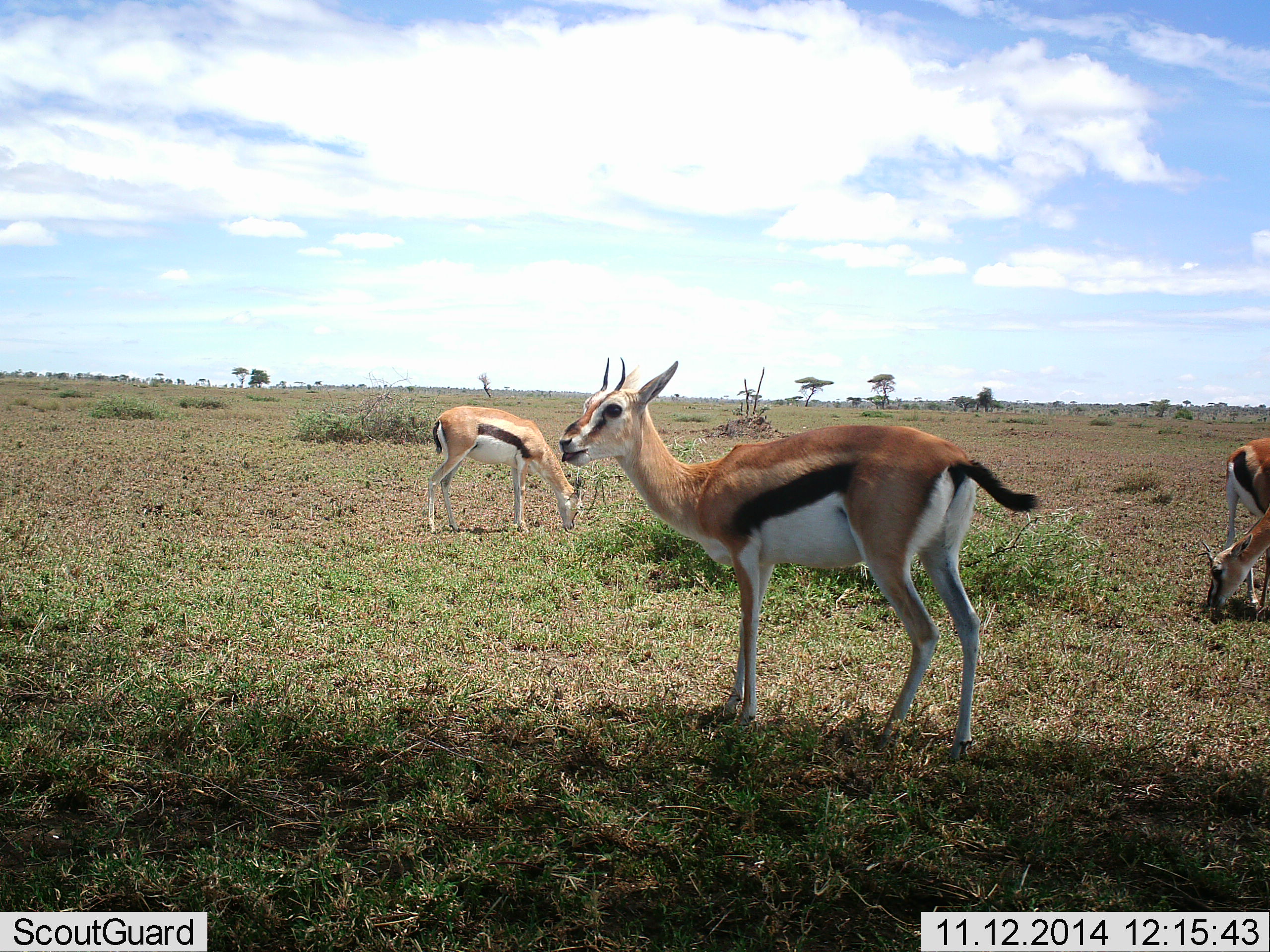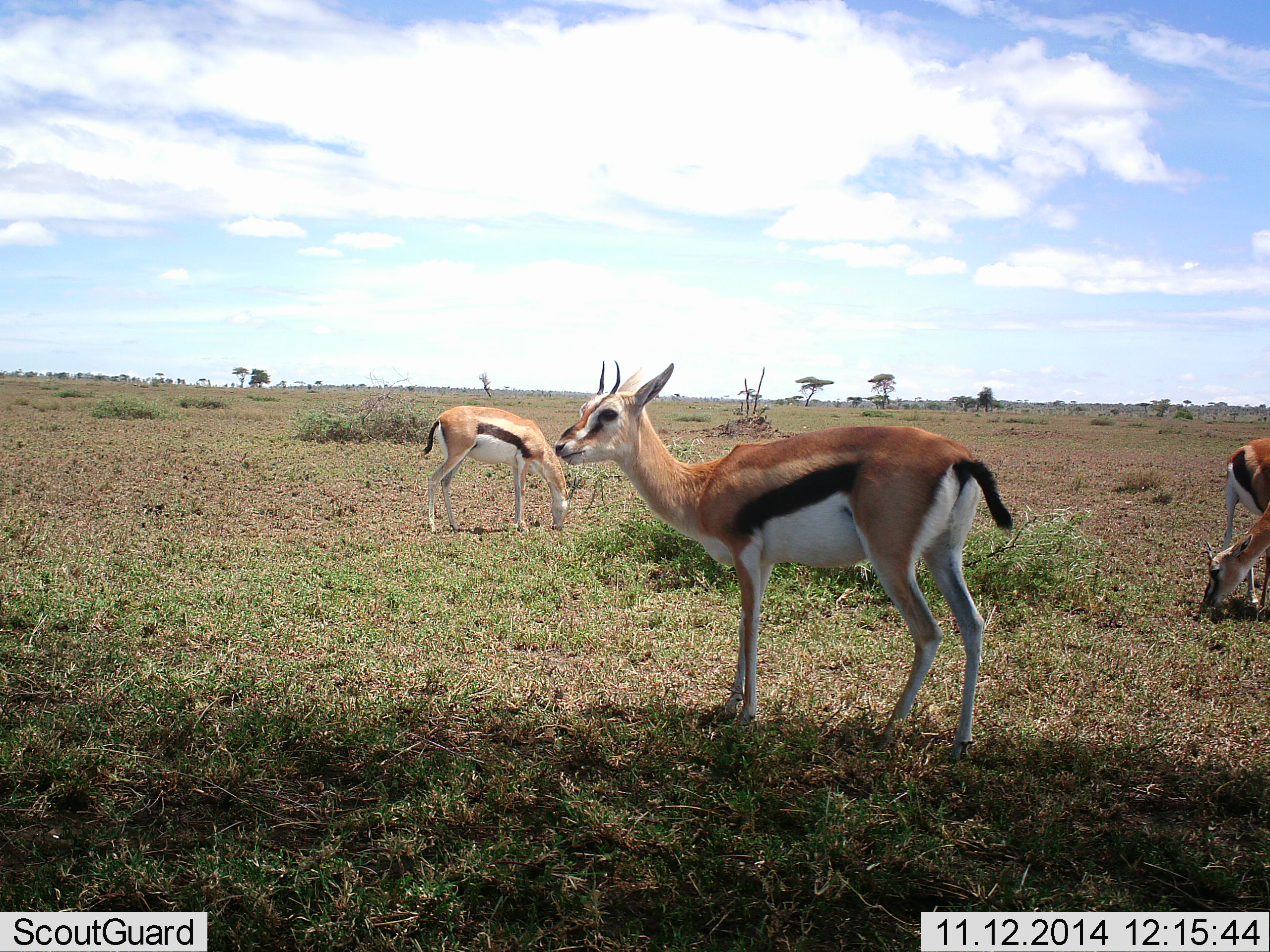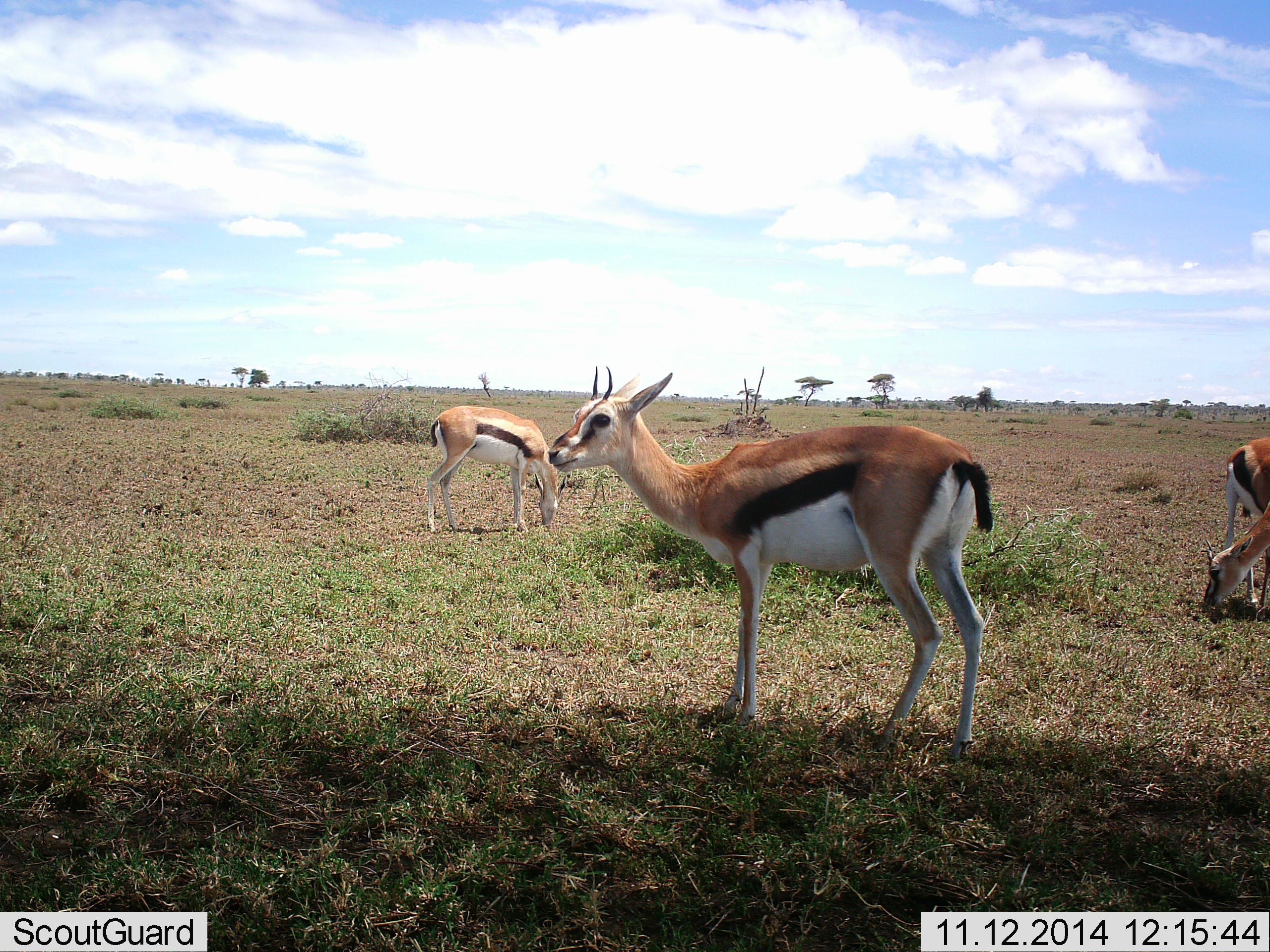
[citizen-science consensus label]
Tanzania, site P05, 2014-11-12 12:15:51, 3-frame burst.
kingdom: Animalia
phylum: Chordata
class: Mammalia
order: Artiodactyla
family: Bovidae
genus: Eudorcas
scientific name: Eudorcas thomsonii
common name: thomson's gazelle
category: gazellethomsons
Gazellethomsons (thomson's gazelle) (Eudorcas thomsonii), count 4. Behavior (volunteer vote fractions): standing 70%, resting 0%, moving 0%, interacting 0%. Young present (vote fraction): 0%. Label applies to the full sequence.